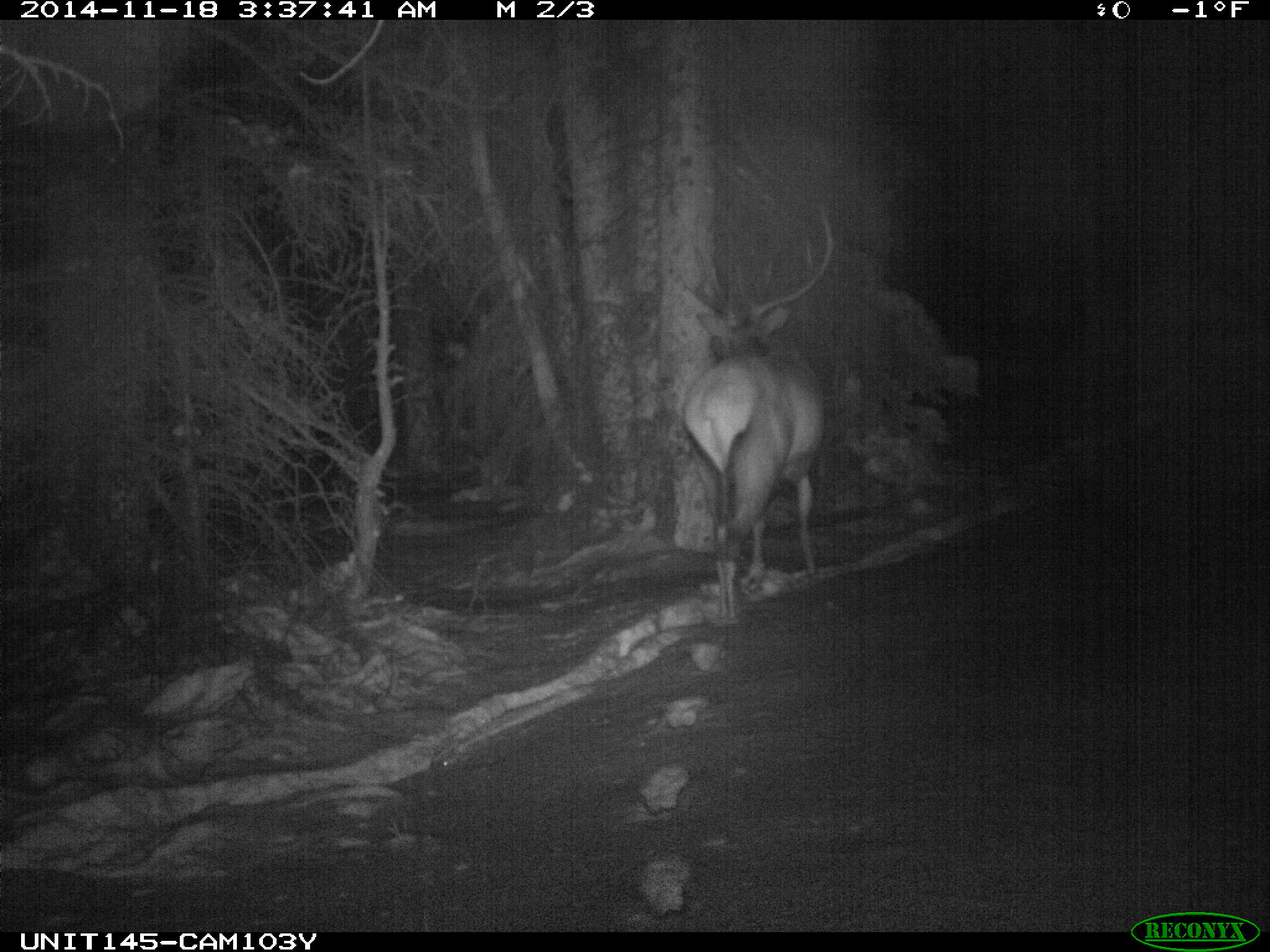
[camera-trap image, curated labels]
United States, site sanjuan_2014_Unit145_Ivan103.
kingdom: Animalia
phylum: Chordata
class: Mammalia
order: Artiodactyla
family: Cervidae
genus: Cervus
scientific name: Cervus elaphus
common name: red deer